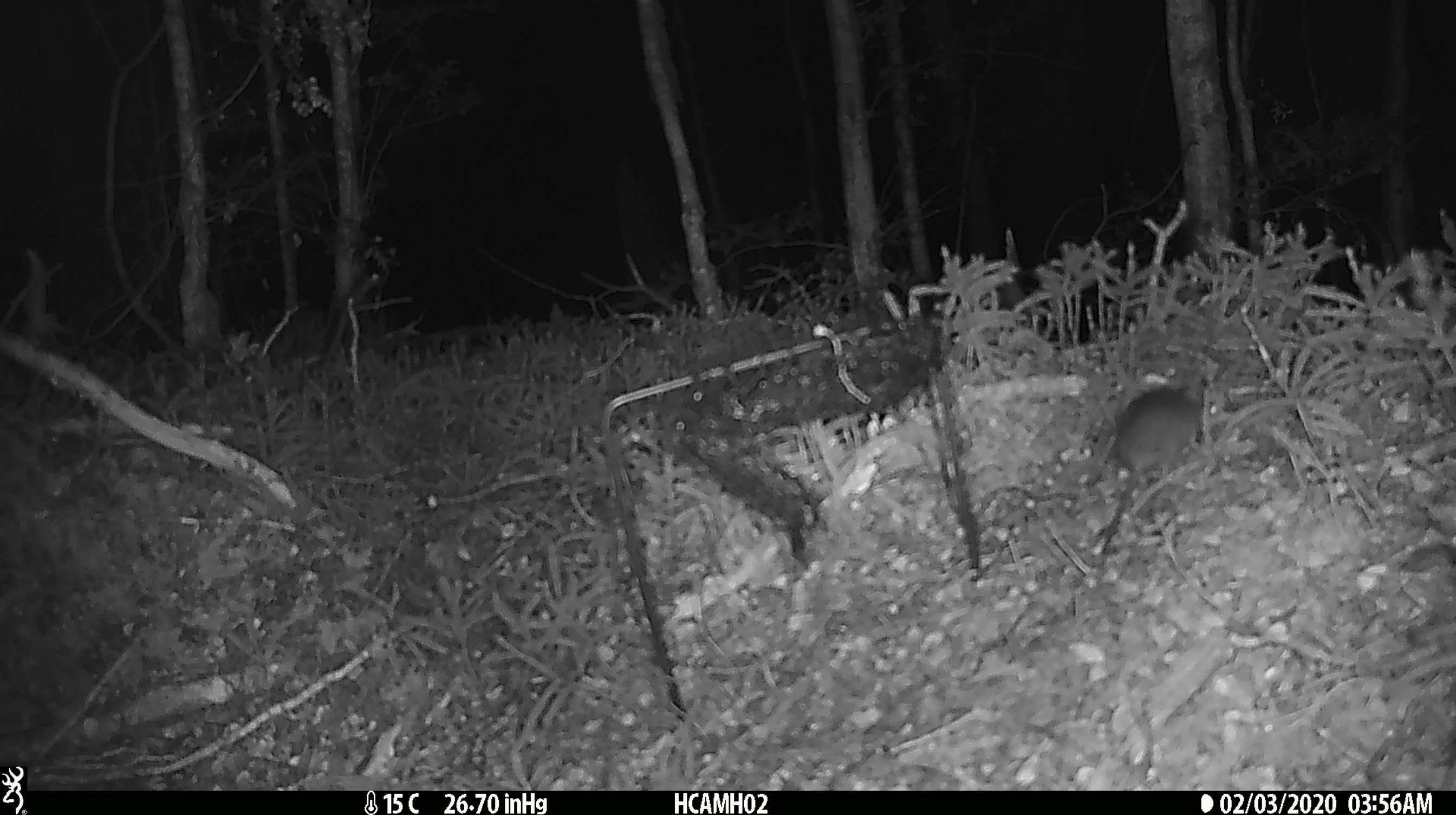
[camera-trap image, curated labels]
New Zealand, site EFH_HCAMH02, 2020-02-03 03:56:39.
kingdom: Animalia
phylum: Chordata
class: Mammalia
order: Rodentia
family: Muridae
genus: Mus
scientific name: Mus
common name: mouse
Mouse (Mus).